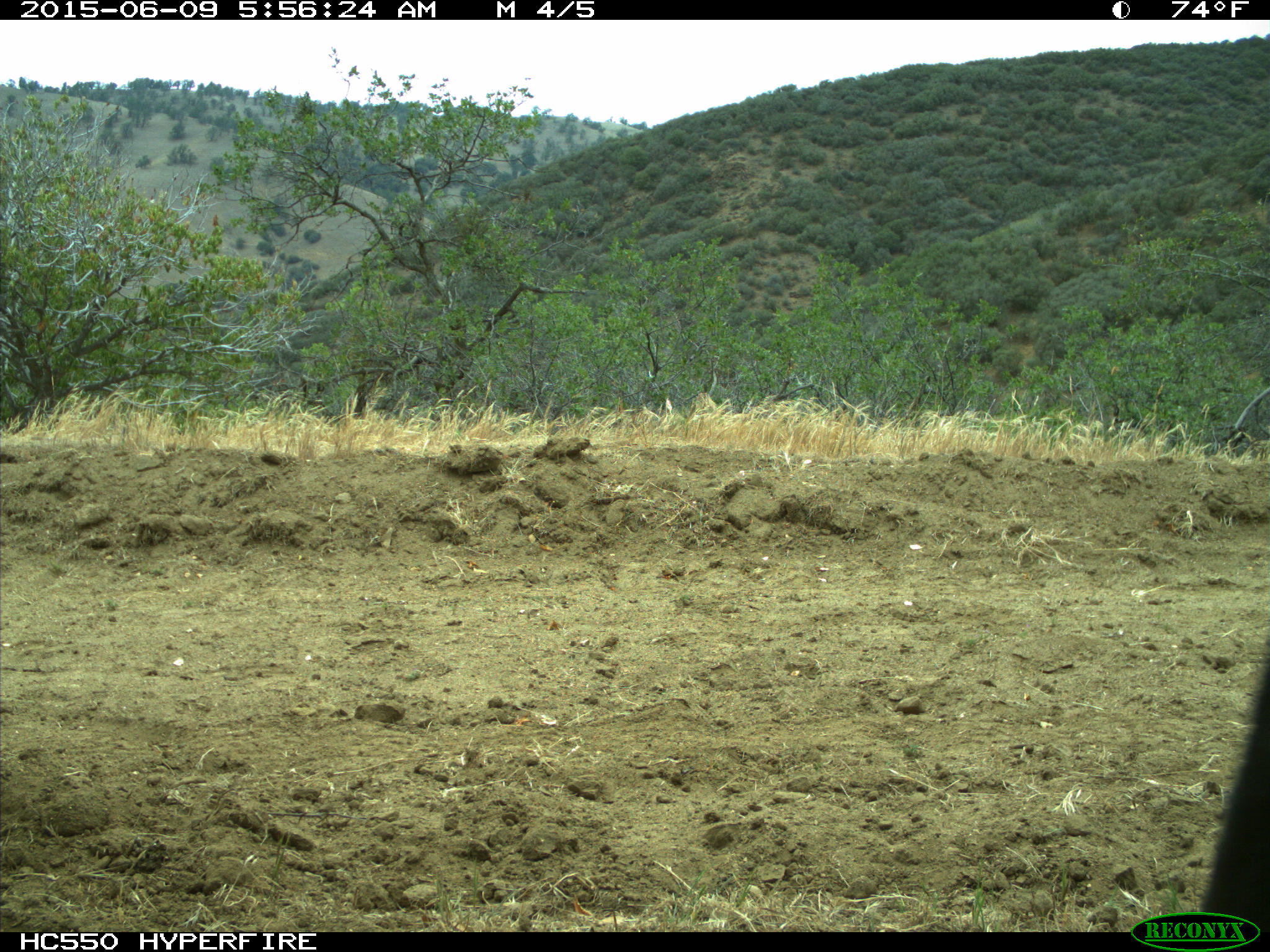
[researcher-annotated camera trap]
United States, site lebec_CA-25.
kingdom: Animalia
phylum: Chordata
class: Mammalia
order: Artiodactyla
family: Bovidae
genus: Bos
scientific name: Bos taurus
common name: domestic cow